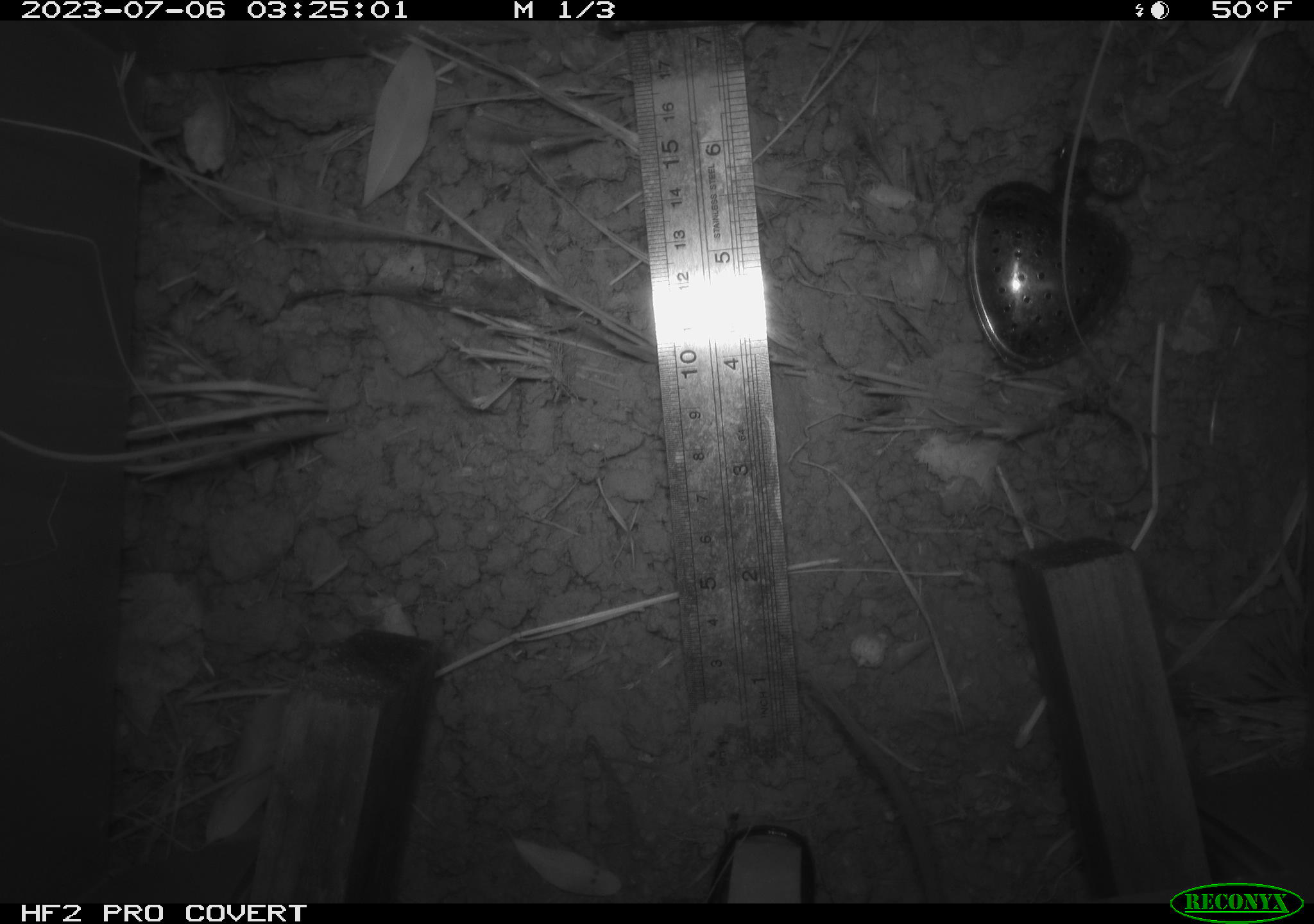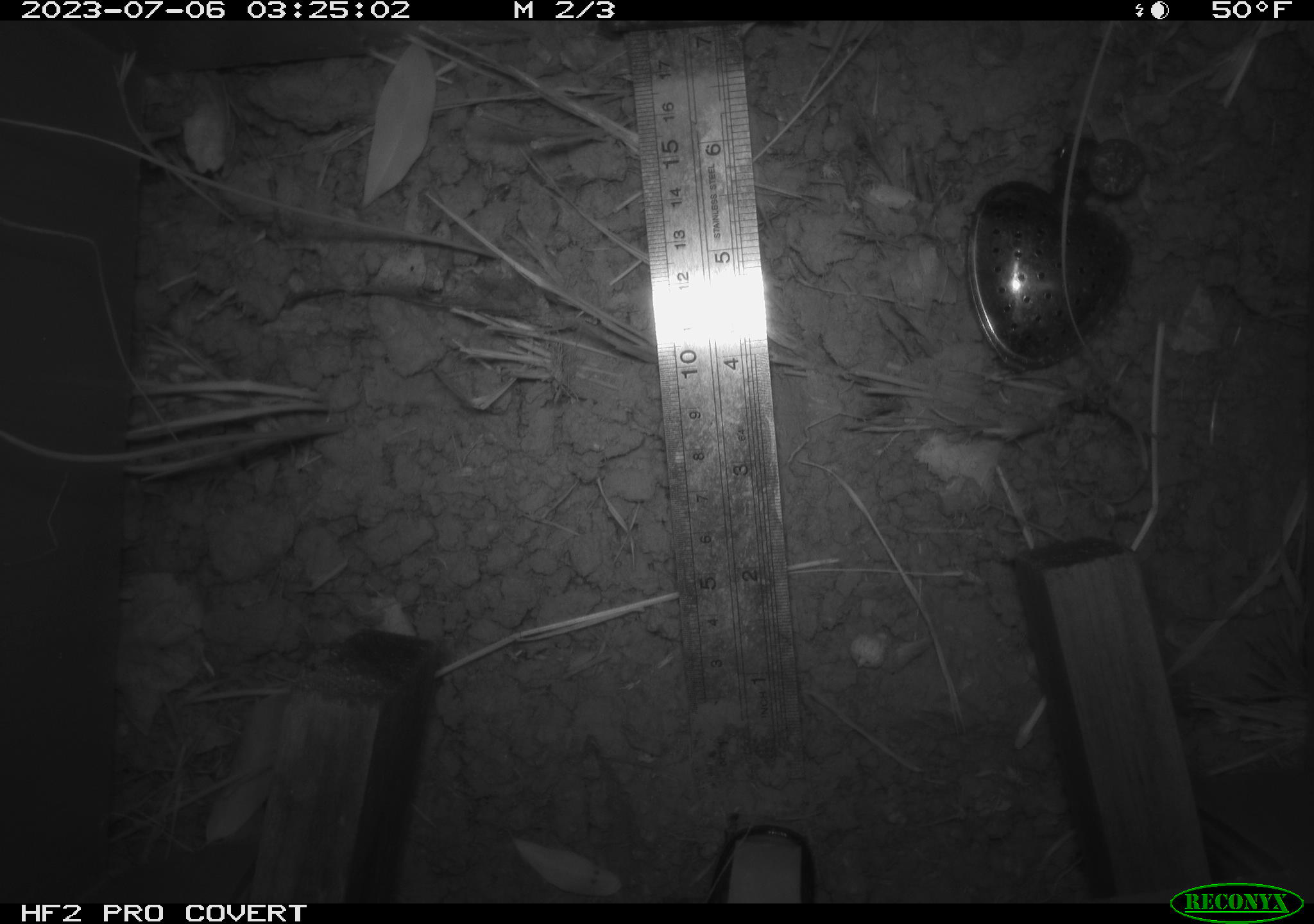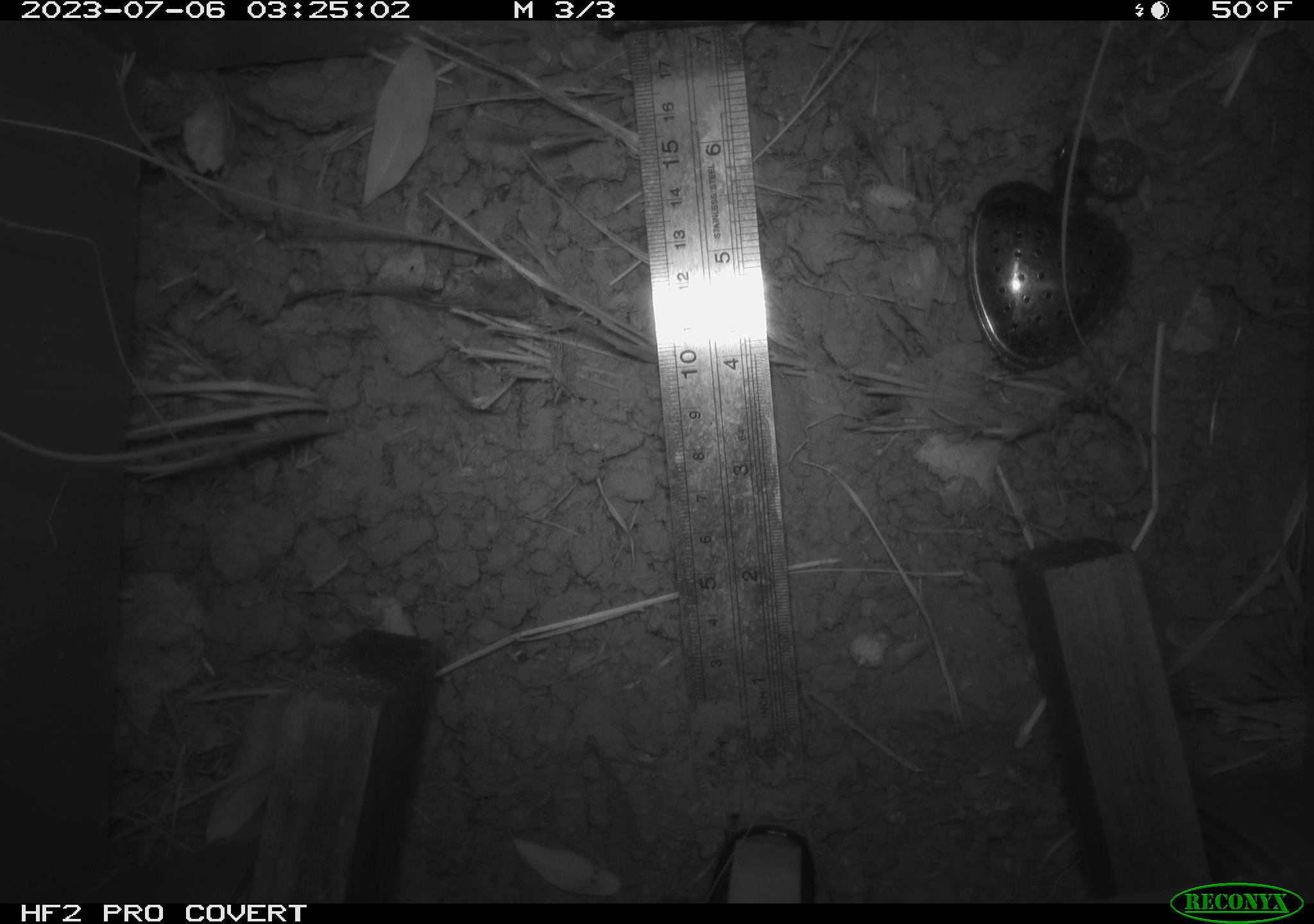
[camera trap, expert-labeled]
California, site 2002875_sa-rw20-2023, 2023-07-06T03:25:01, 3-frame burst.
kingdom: Animalia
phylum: Chordata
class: Mammalia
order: Rodentia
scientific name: Rodentia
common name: rodent